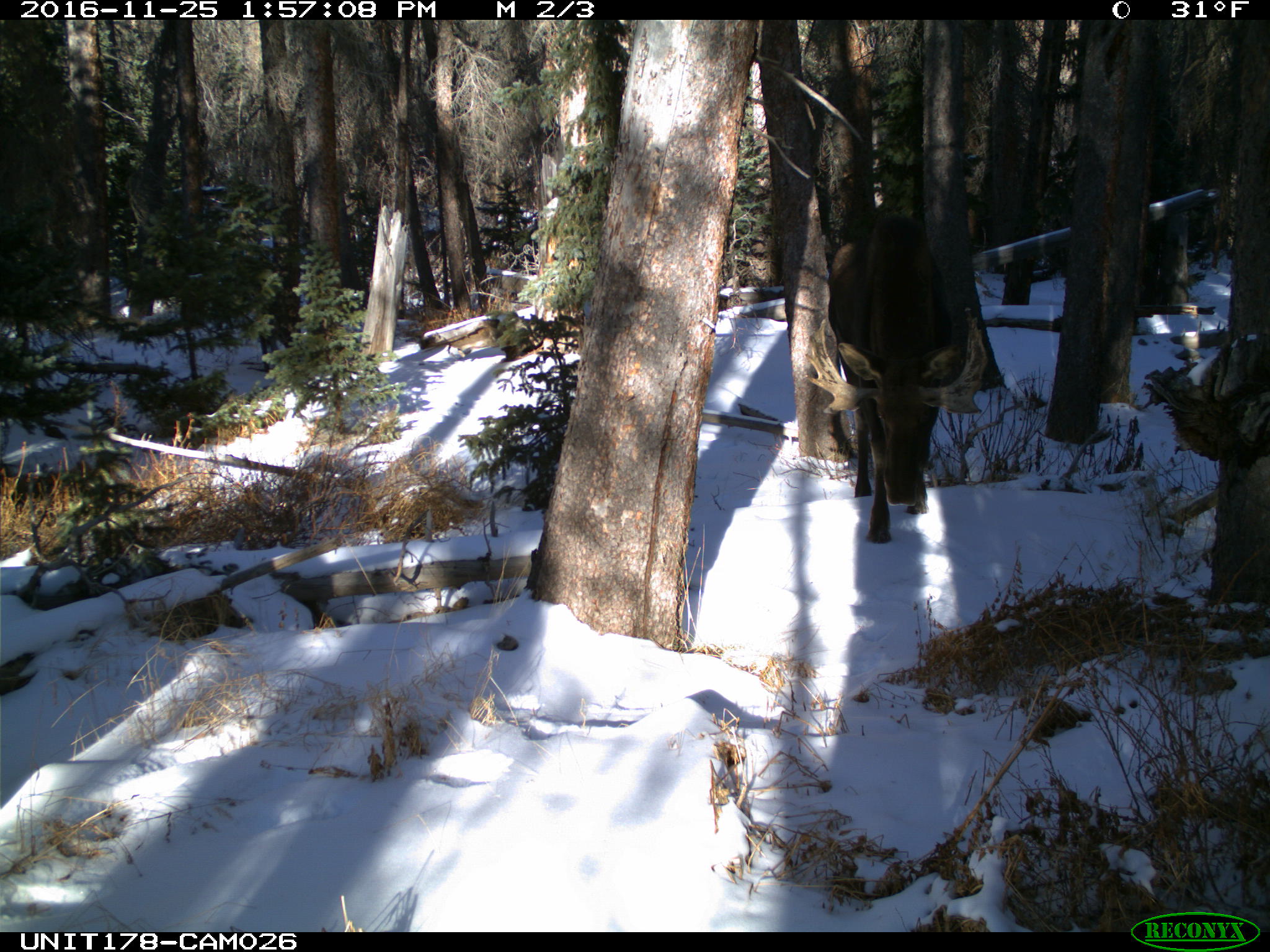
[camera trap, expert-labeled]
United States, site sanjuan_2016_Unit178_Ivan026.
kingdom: Animalia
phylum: Chordata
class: Mammalia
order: Artiodactyla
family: Cervidae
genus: Alces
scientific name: Alces alces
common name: moose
Alces alces (moose).